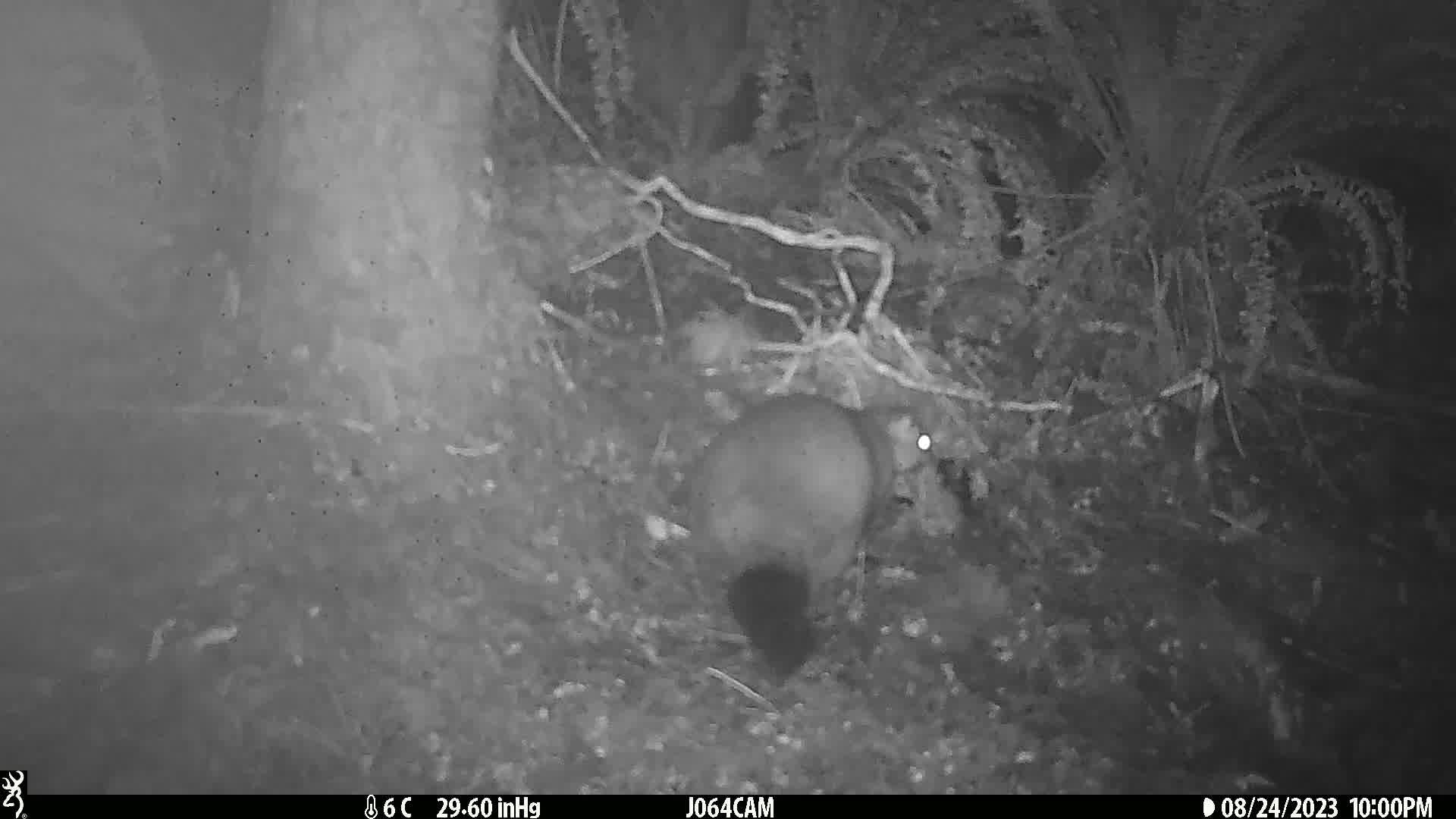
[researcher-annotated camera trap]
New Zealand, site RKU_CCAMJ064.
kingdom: Animalia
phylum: Chordata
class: Mammalia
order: Diprotodontia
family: Phalangeridae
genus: Trichosurus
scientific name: Trichosurus vulpecula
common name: common brushtail possum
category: possum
Possum (common brushtail possum) (Trichosurus vulpecula).